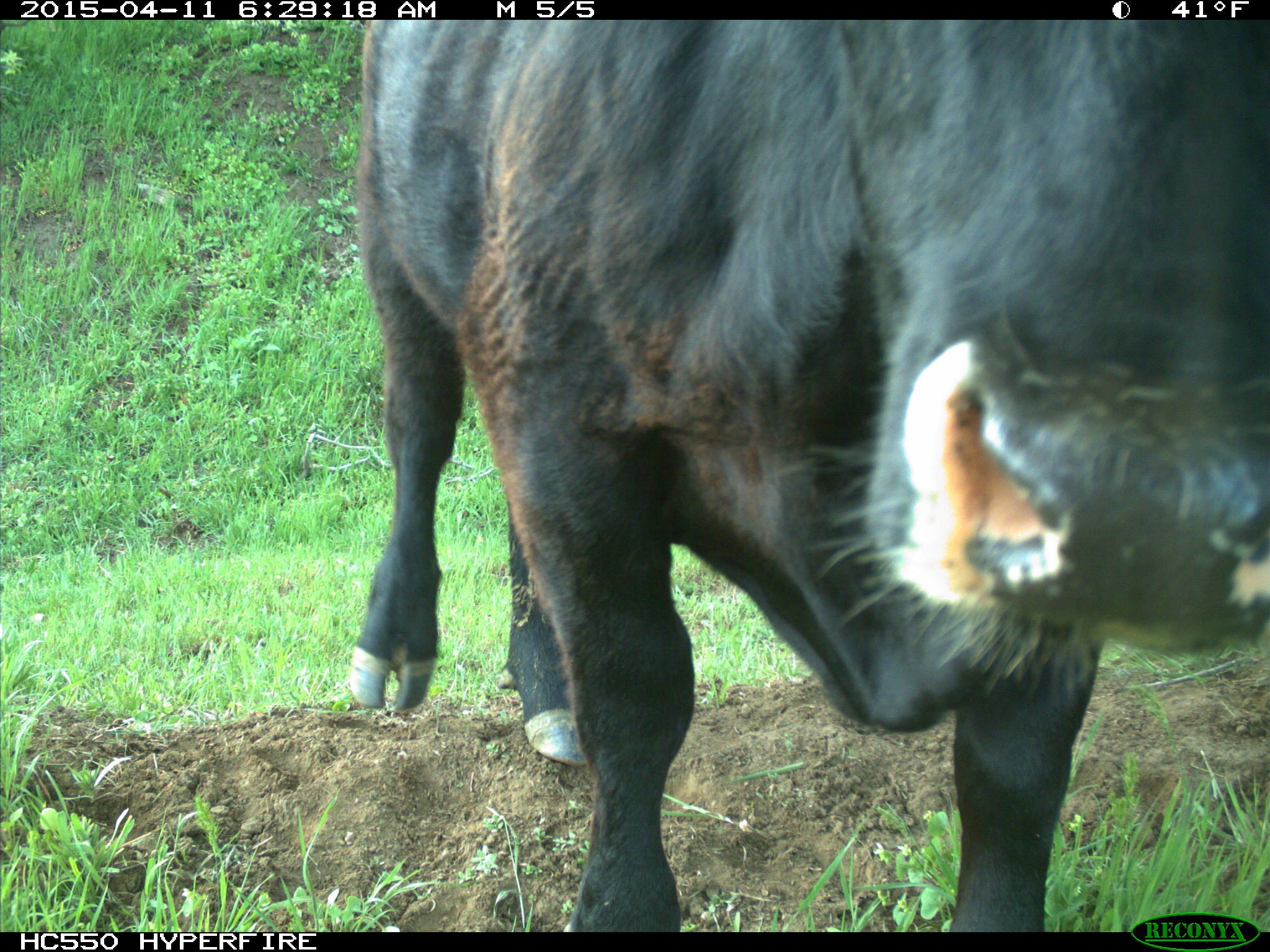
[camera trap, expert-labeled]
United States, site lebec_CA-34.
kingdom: Animalia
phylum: Chordata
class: Mammalia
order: Artiodactyla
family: Bovidae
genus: Bos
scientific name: Bos taurus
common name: domestic cow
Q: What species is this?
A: Bos taurus (domestic cow).